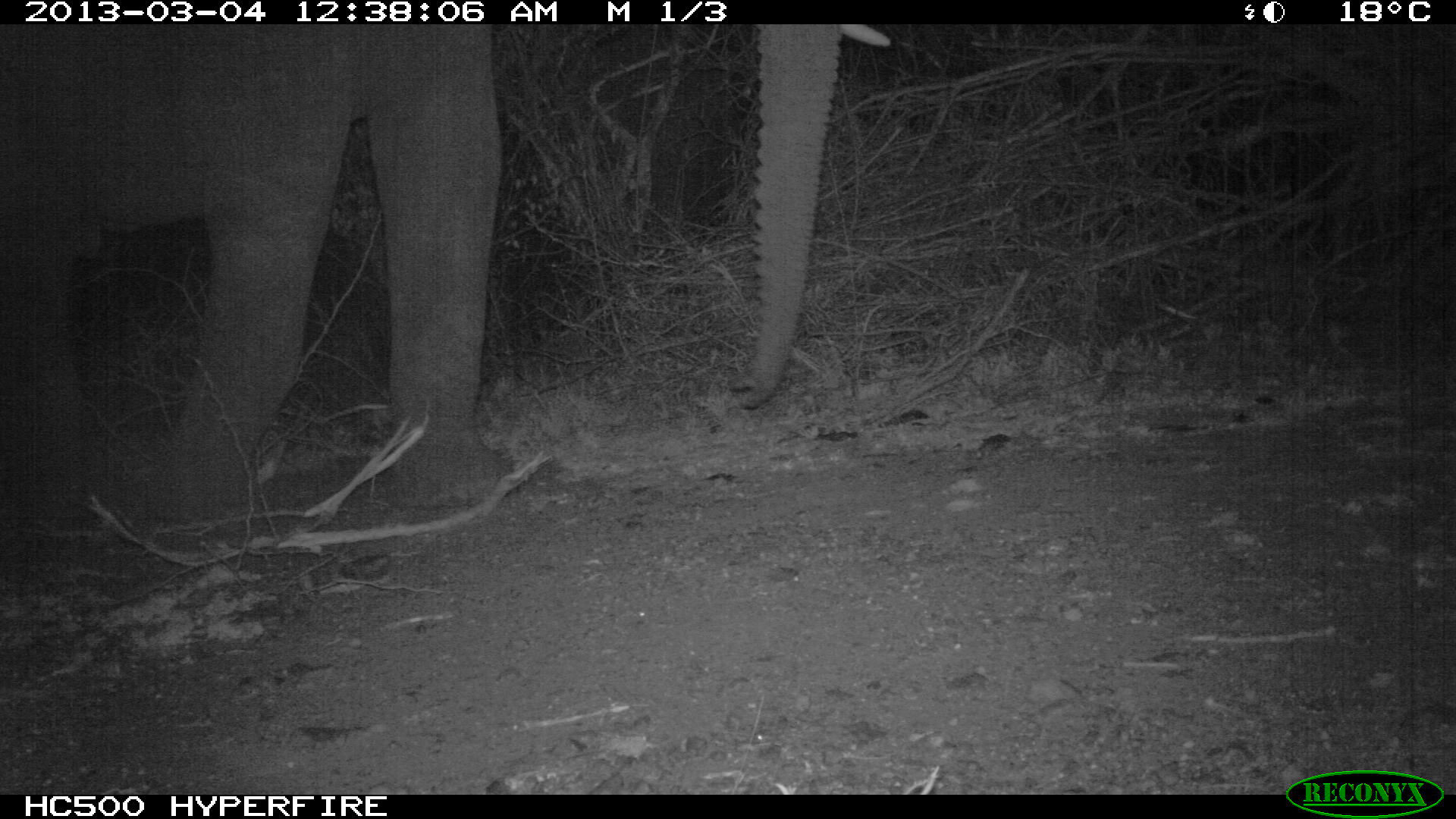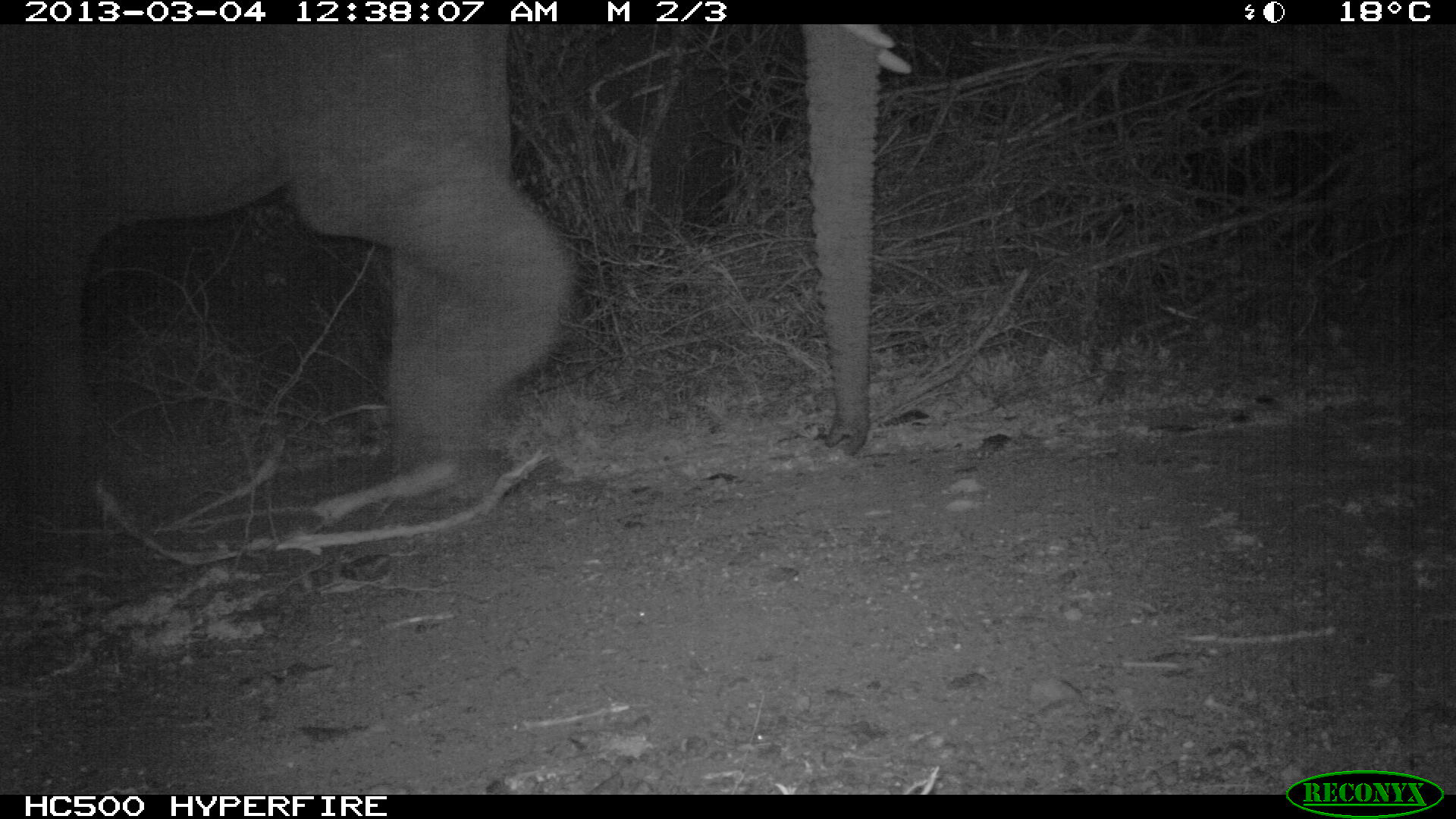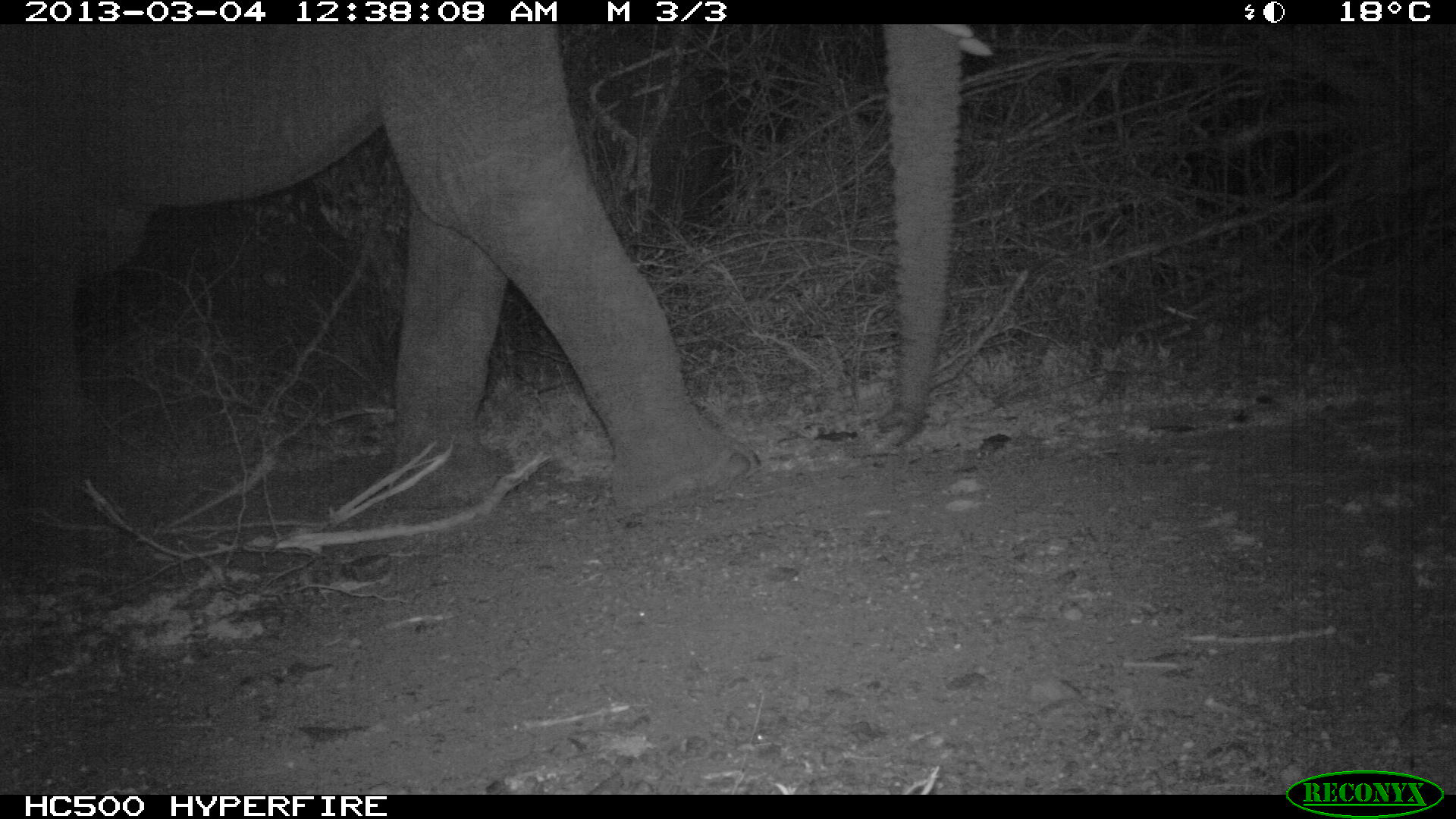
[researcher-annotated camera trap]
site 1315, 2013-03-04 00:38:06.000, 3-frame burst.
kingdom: Animalia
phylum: Chordata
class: Mammalia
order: Proboscidea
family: Elephantidae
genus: Loxodonta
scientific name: Loxodonta africana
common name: african bush elephant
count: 1